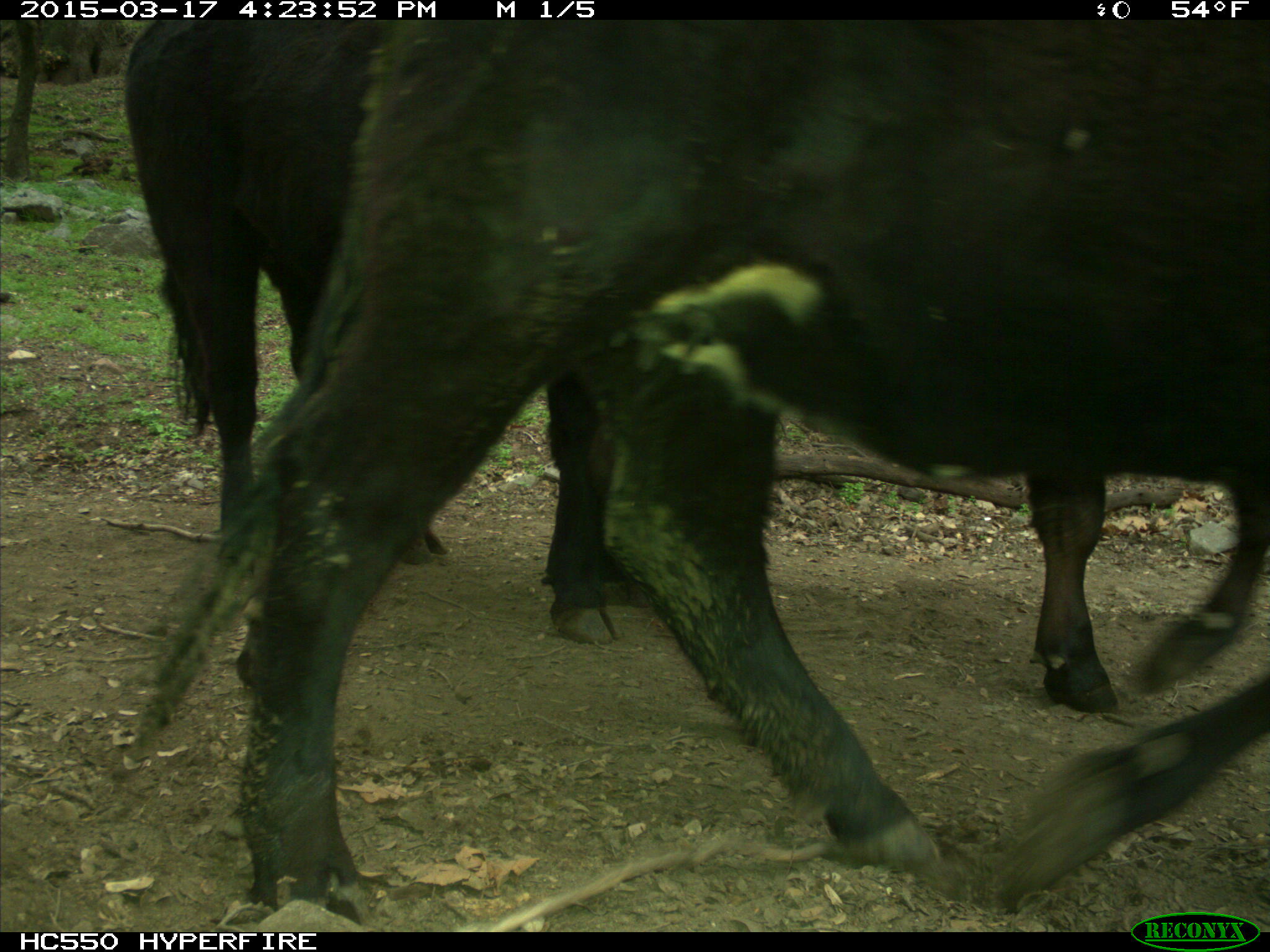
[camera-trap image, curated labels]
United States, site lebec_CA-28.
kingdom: Animalia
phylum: Chordata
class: Mammalia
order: Artiodactyla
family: Bovidae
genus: Bos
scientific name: Bos taurus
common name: domestic cow